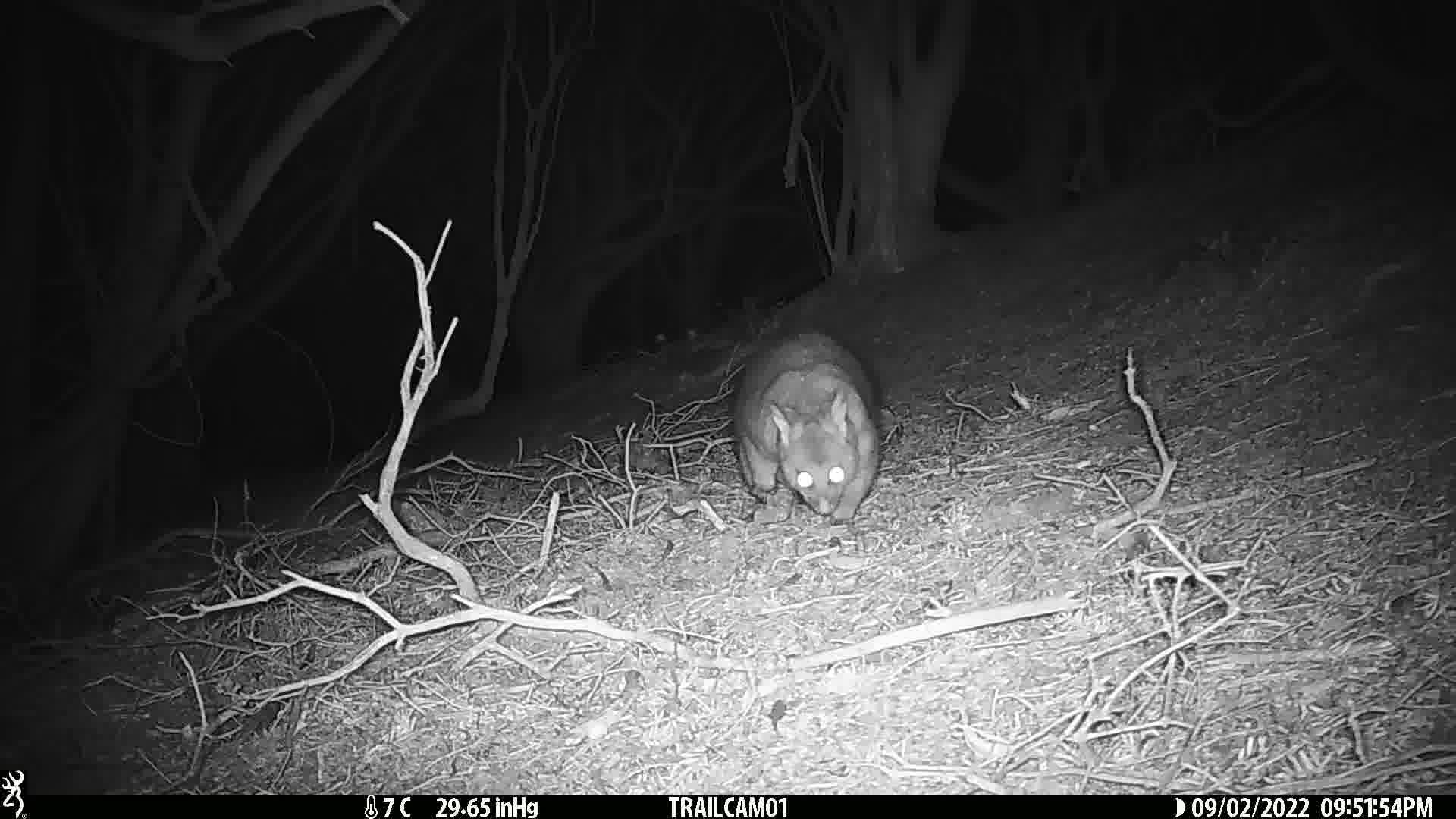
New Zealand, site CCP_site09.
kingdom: Animalia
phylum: Chordata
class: Mammalia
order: Diprotodontia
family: Phalangeridae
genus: Trichosurus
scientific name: Trichosurus vulpecula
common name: common brushtail possum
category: possum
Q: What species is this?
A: Possum (common brushtail possum) (Trichosurus vulpecula).